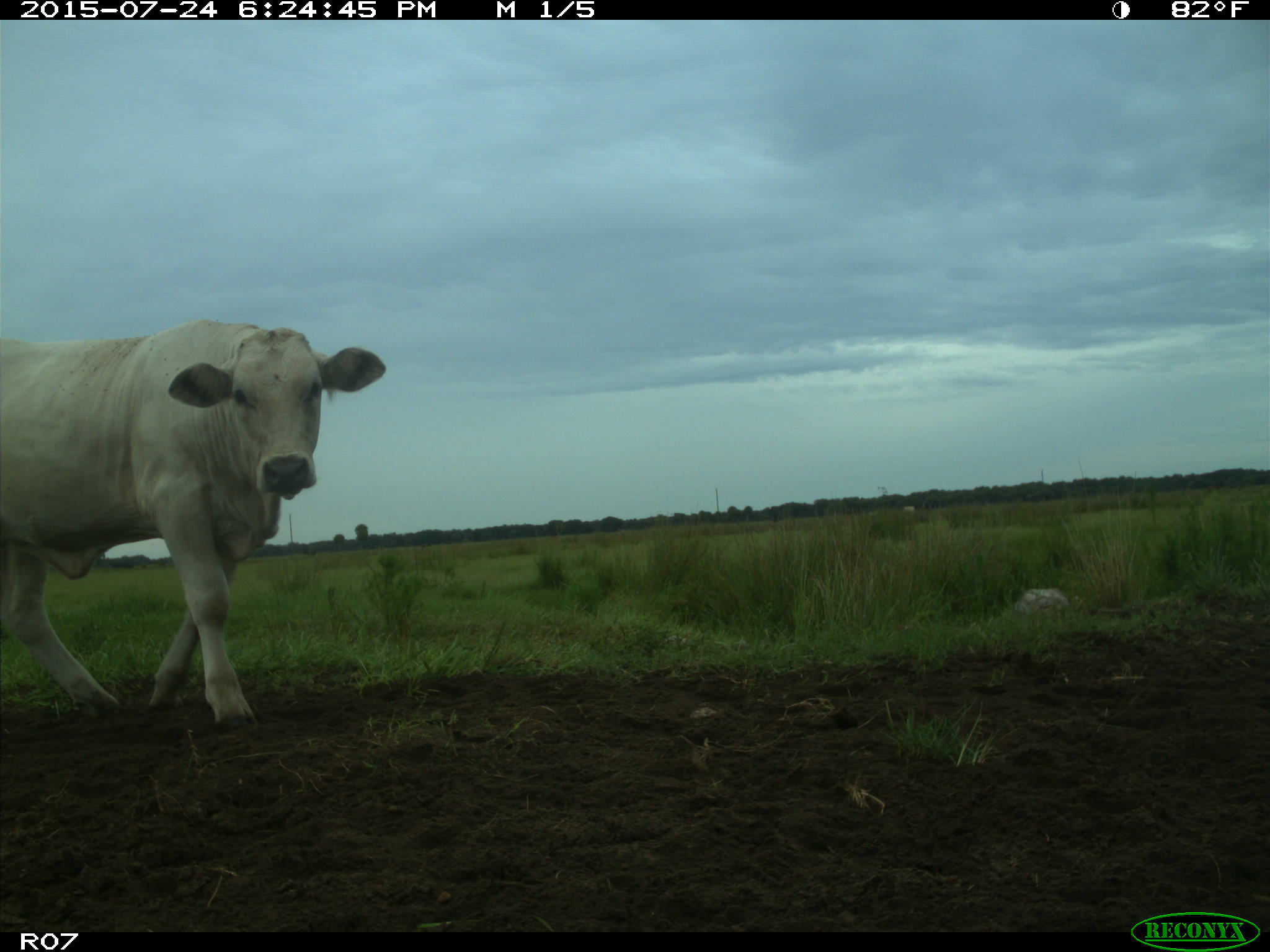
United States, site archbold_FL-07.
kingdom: Animalia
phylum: Chordata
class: Mammalia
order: Artiodactyla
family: Bovidae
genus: Bos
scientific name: Bos taurus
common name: domestic cow